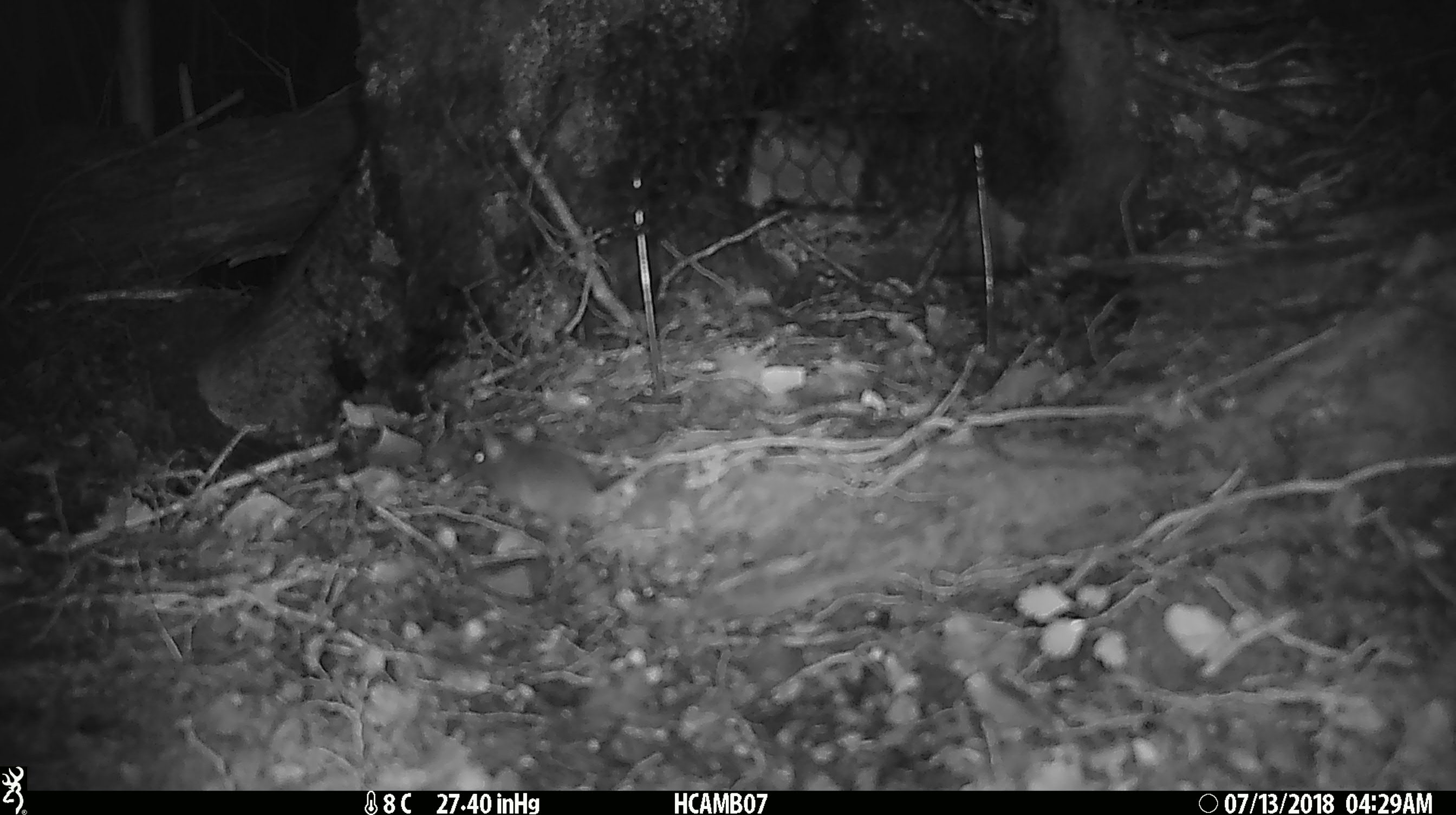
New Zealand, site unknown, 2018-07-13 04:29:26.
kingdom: Animalia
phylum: Chordata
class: Mammalia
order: Rodentia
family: Muridae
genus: Mus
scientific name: Mus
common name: mouse